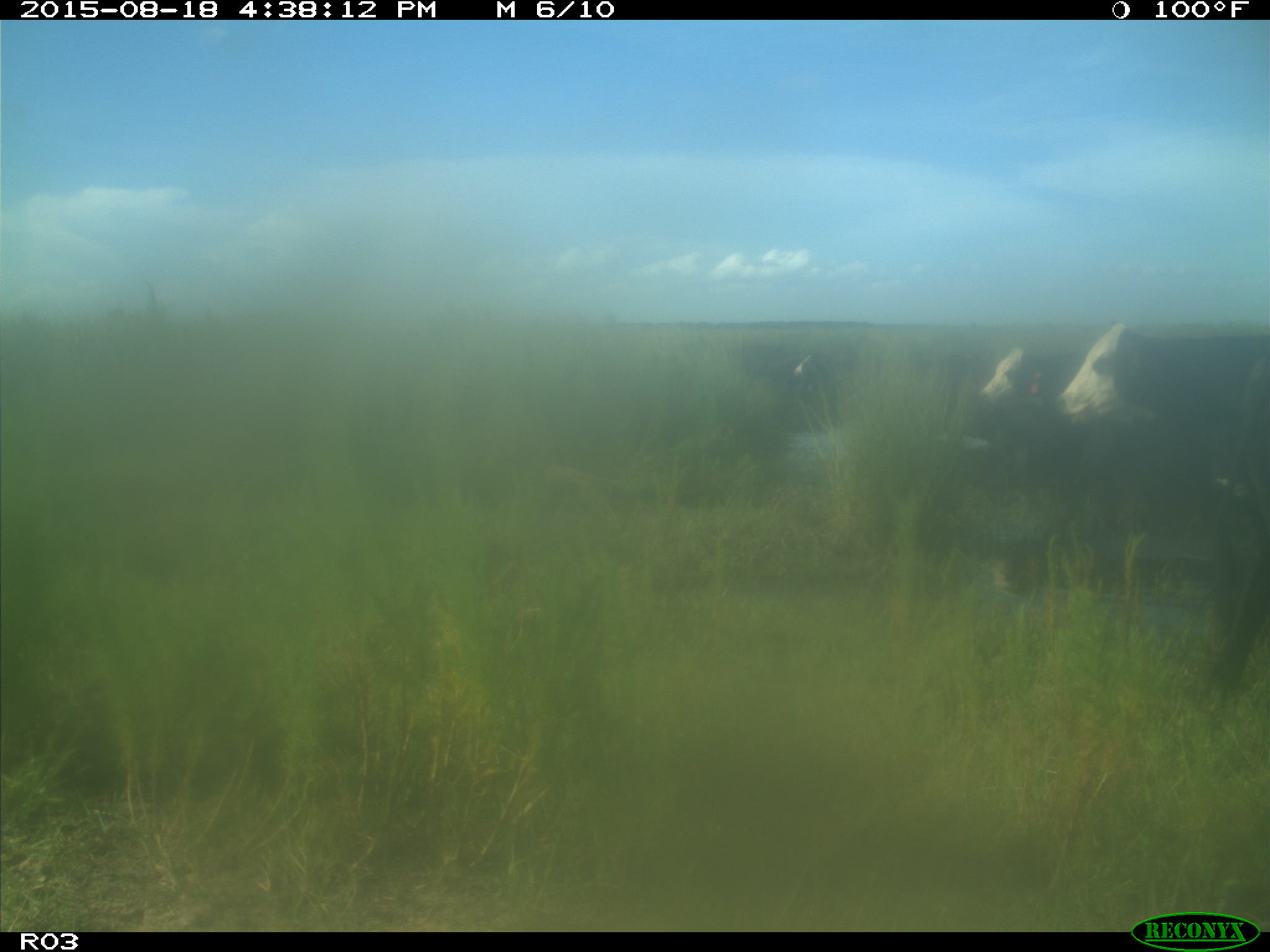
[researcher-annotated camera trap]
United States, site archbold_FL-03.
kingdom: Animalia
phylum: Chordata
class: Mammalia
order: Artiodactyla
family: Bovidae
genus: Bos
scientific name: Bos taurus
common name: domestic cow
Bos taurus (domestic cow).